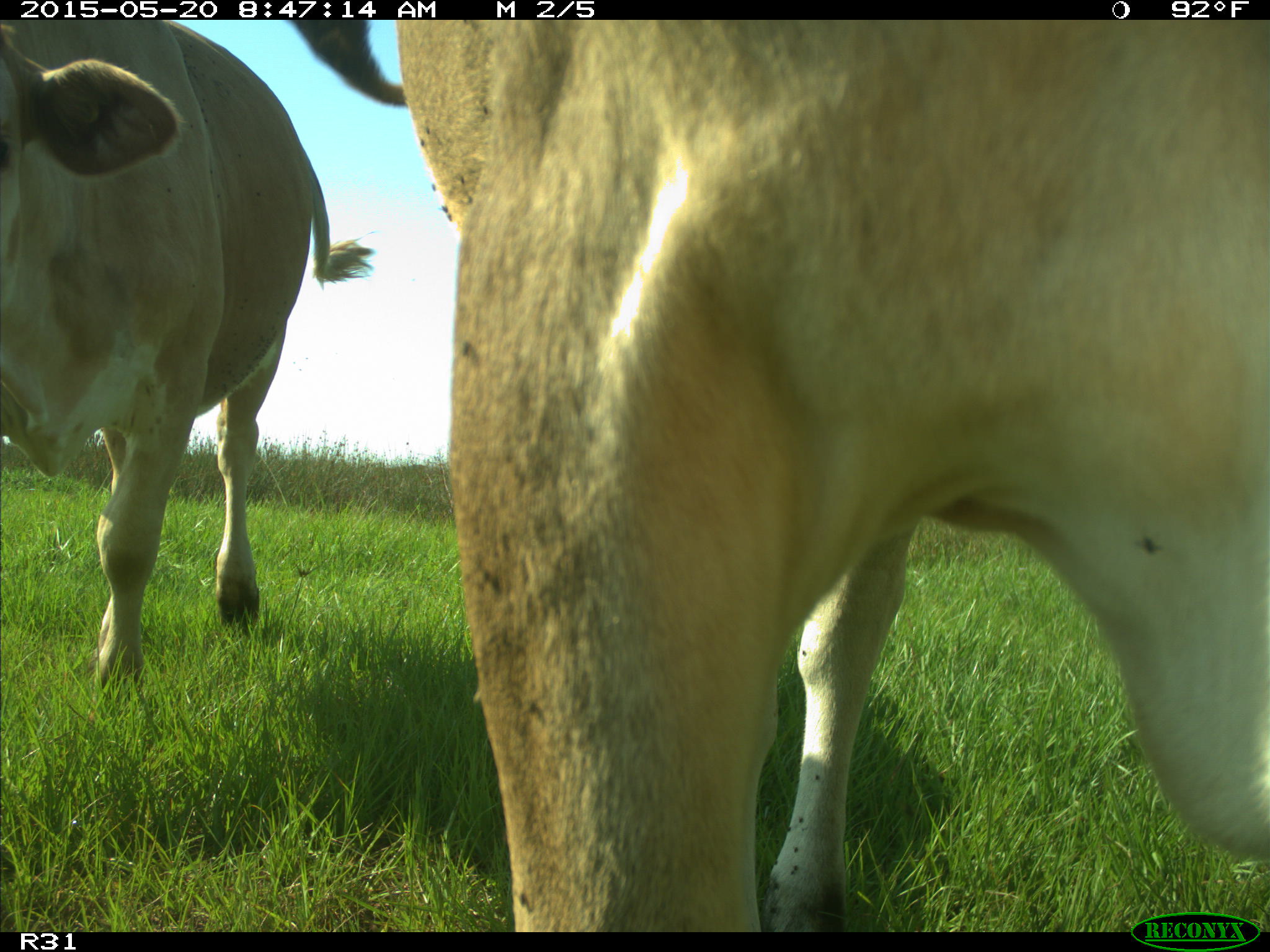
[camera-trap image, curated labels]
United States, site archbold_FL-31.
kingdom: Animalia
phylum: Chordata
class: Mammalia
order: Artiodactyla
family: Bovidae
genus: Bos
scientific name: Bos taurus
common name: domestic cow